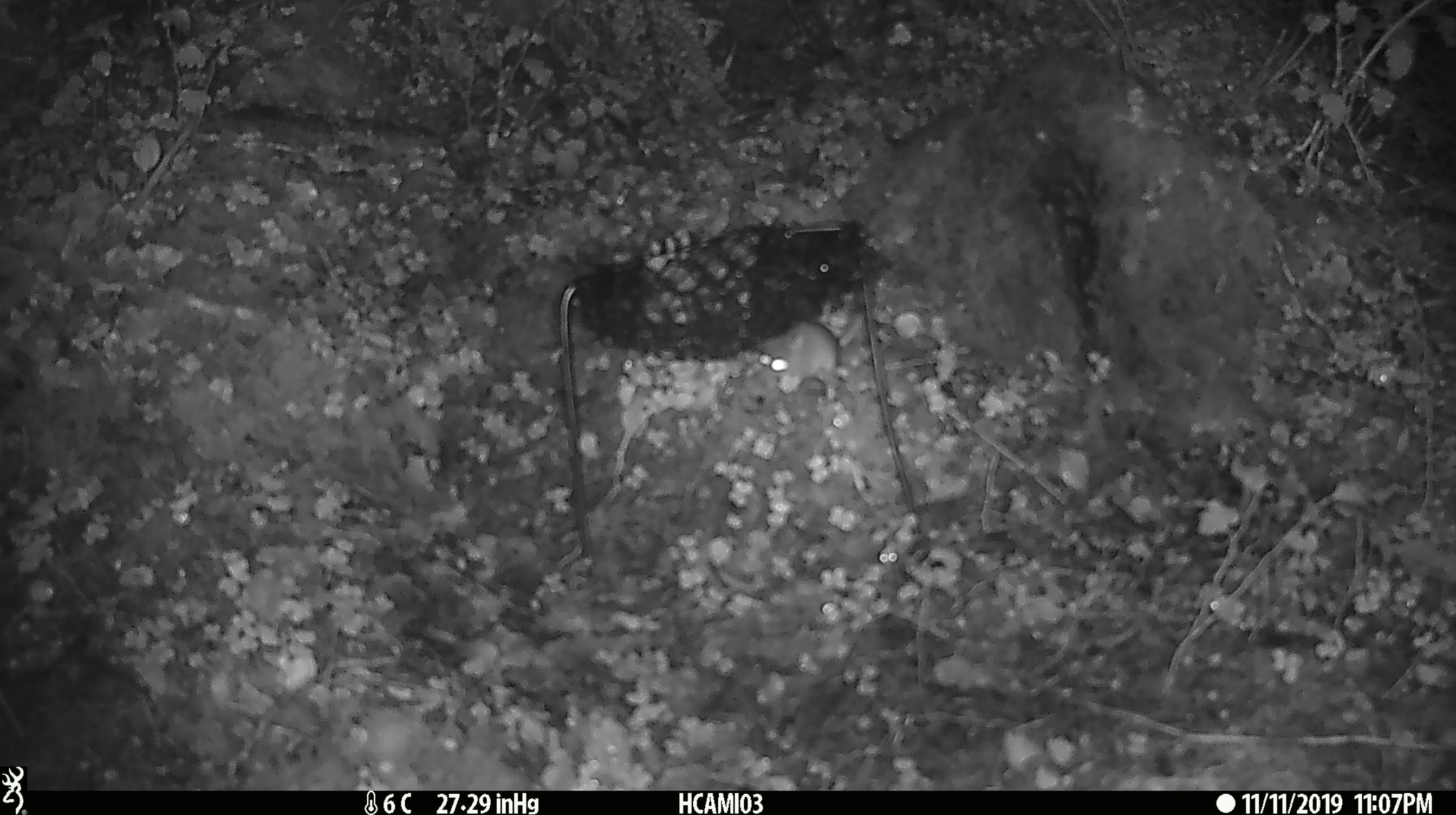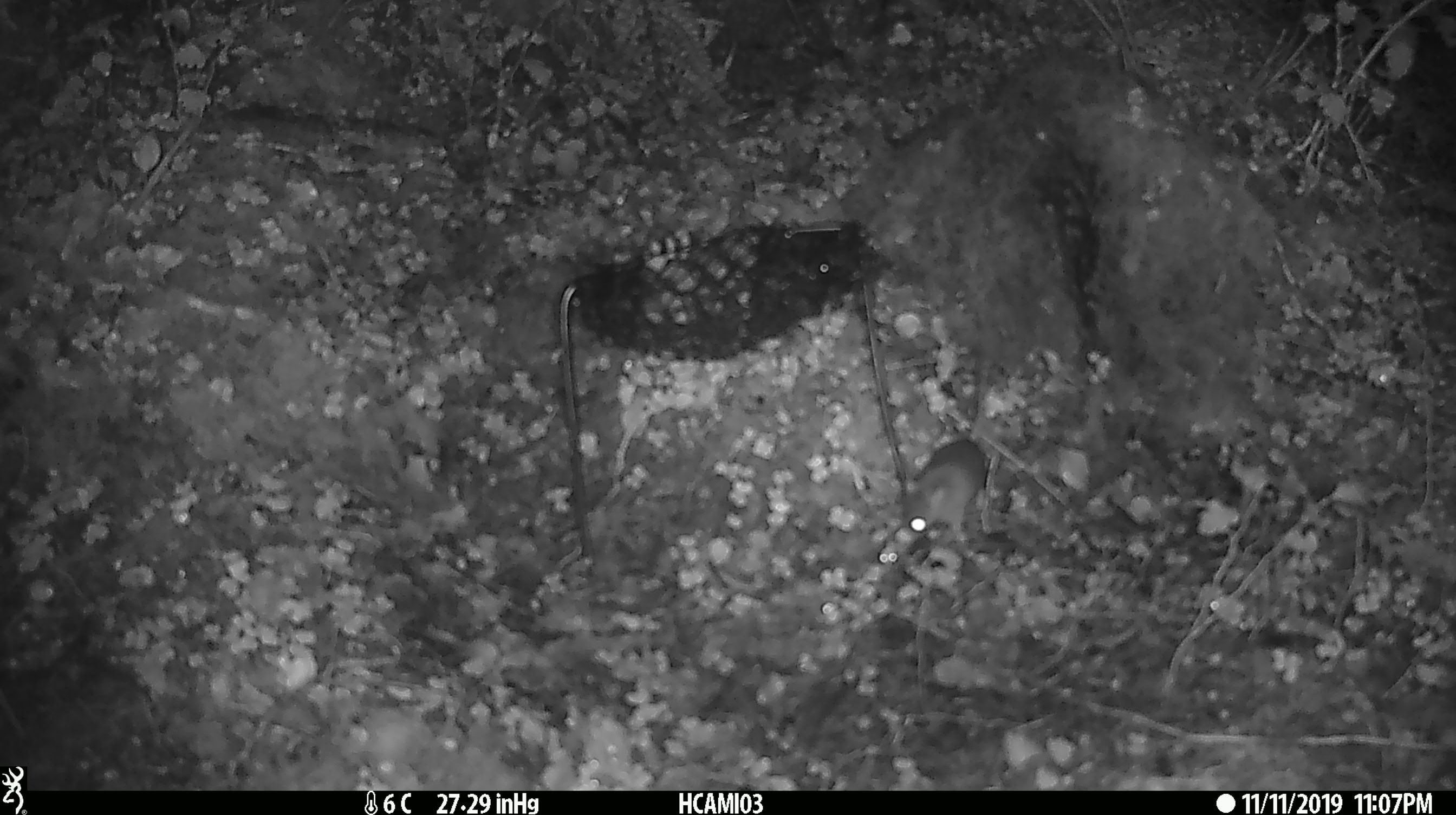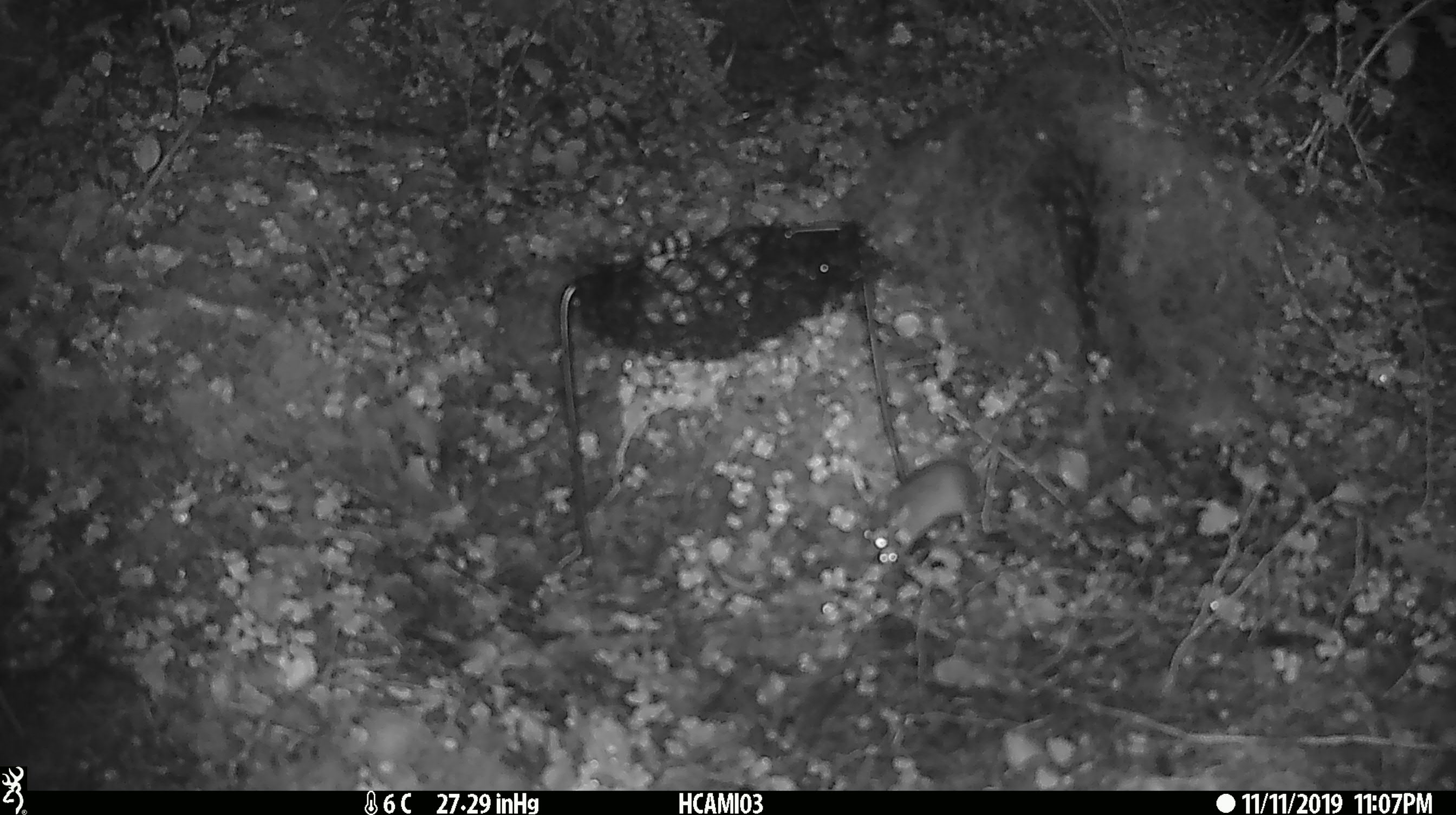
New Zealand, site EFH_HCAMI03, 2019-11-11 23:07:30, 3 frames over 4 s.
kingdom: Animalia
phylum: Chordata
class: Mammalia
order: Rodentia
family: Muridae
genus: Mus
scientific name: Mus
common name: mouse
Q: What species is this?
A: Mouse (Mus).